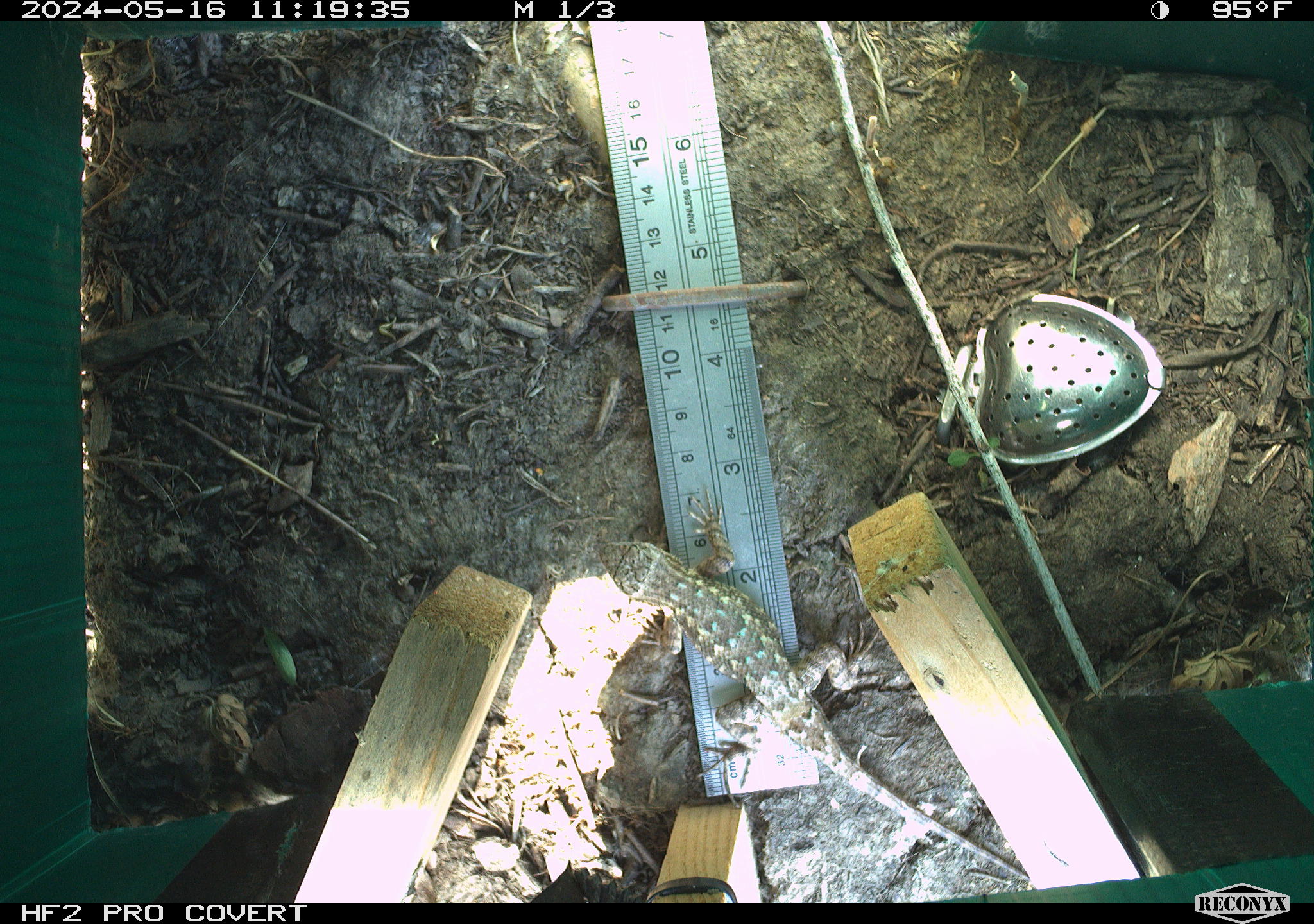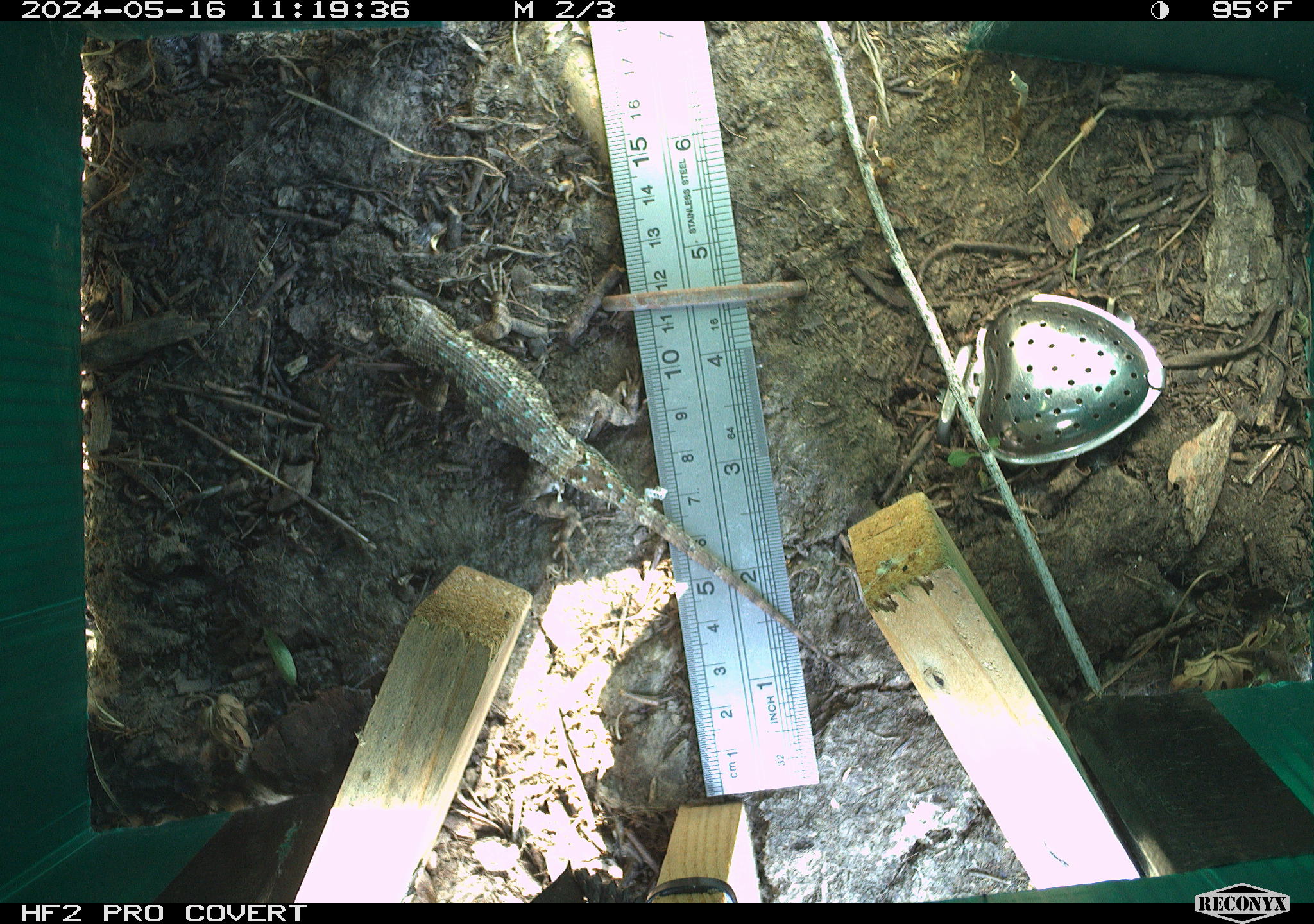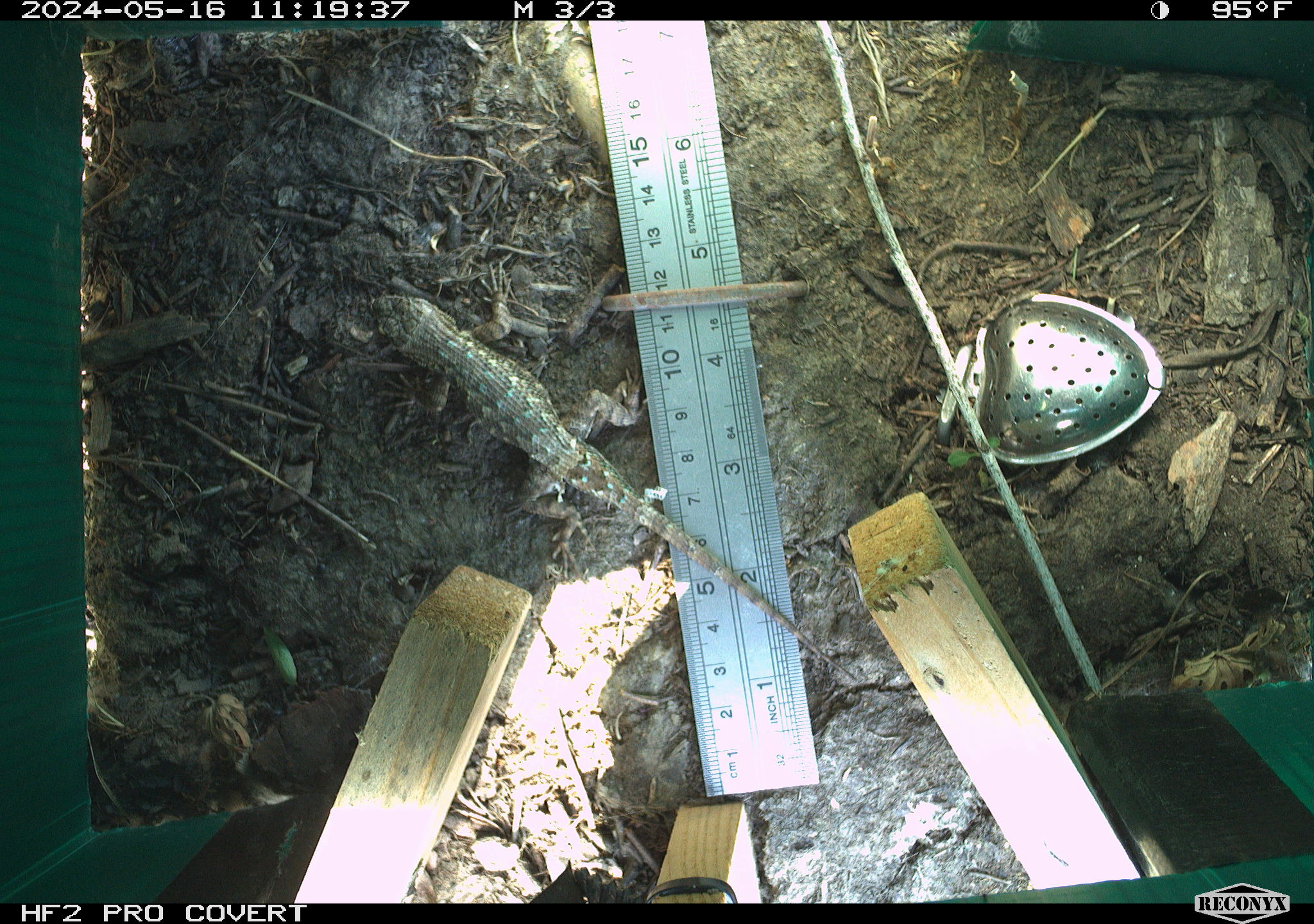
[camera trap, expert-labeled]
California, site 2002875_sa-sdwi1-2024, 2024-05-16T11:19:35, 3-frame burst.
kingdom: Animalia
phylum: Chordata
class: Reptilia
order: Squamata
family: Phrynosomatidae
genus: Sceloporus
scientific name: Sceloporus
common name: spiny lizards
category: sceloporus species